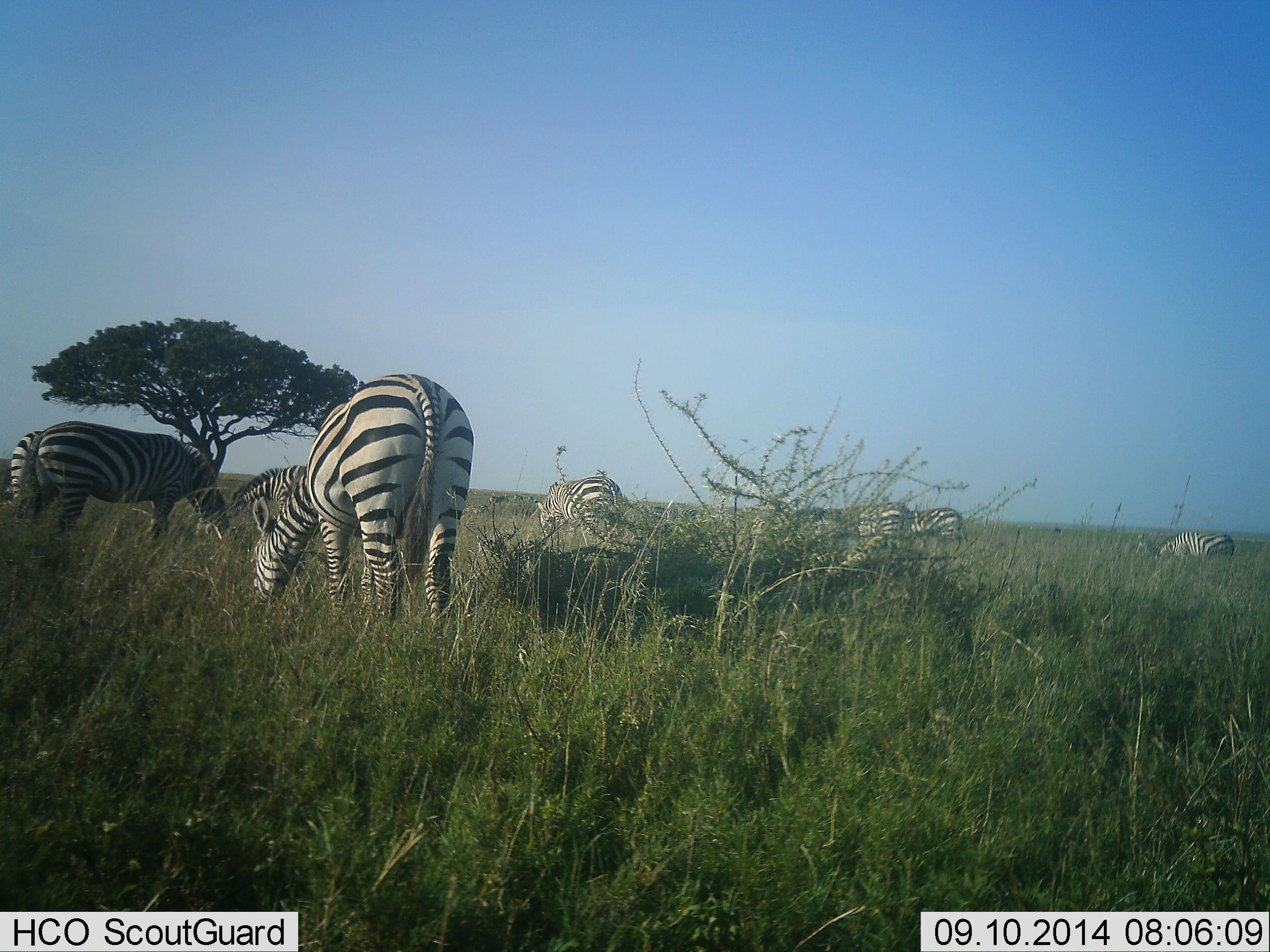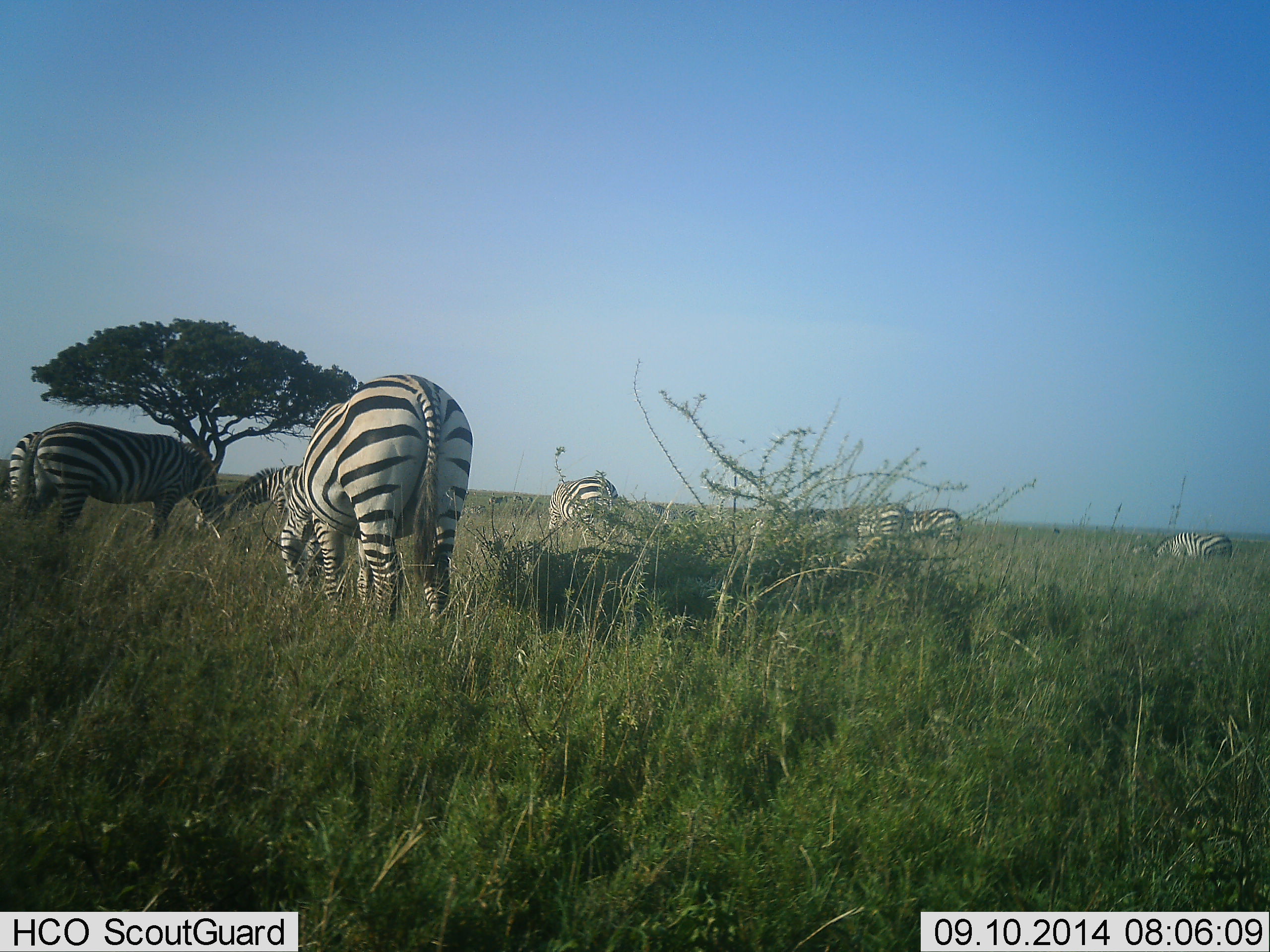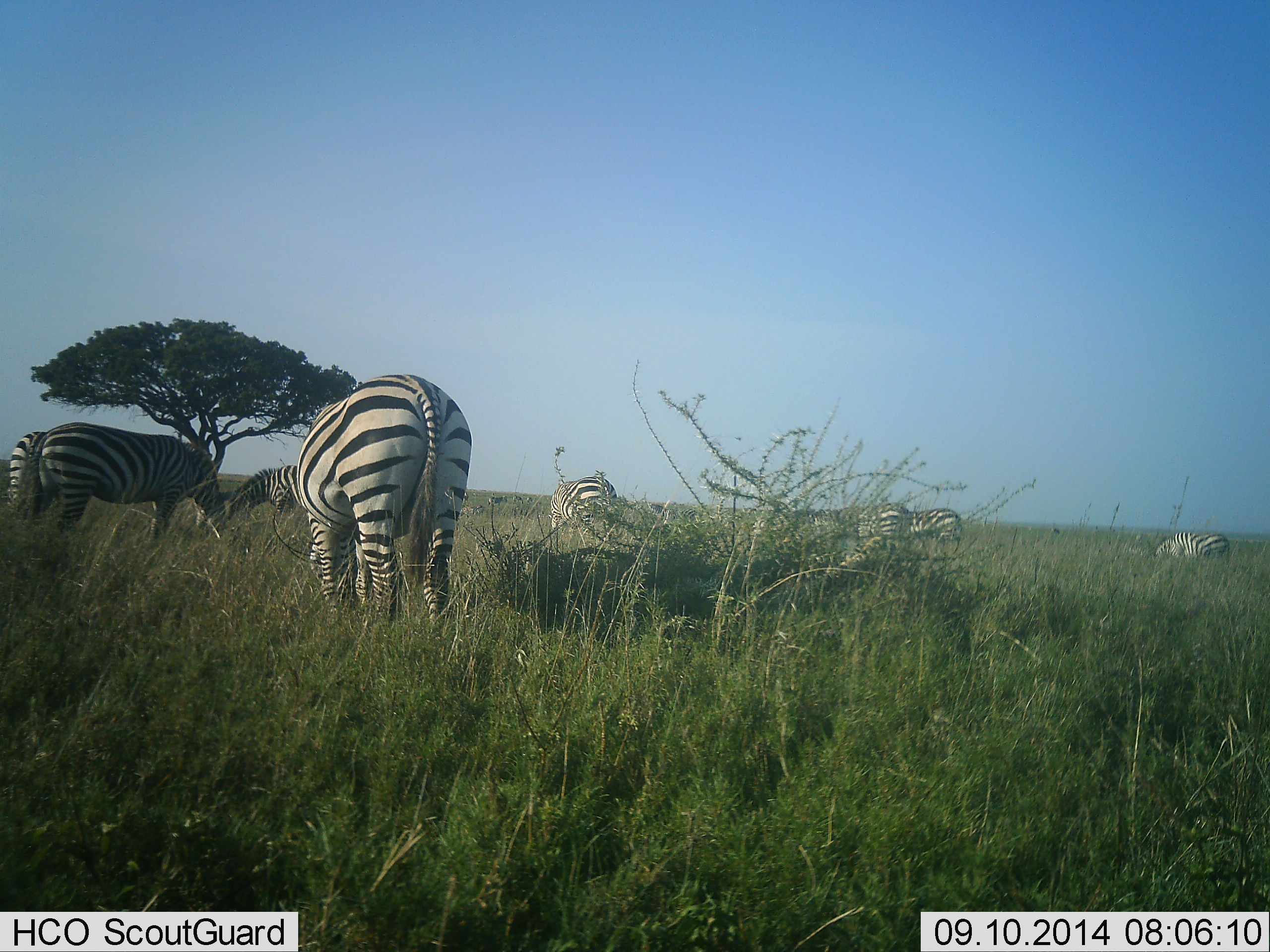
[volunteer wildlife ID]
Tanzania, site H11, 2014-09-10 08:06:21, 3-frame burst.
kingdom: Animalia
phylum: Chordata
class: Mammalia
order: Perissodactyla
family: Equidae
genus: Equus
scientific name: Equus quagga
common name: plains zebra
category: zebra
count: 8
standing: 50%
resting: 0%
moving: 8%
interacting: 0%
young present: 0%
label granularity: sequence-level